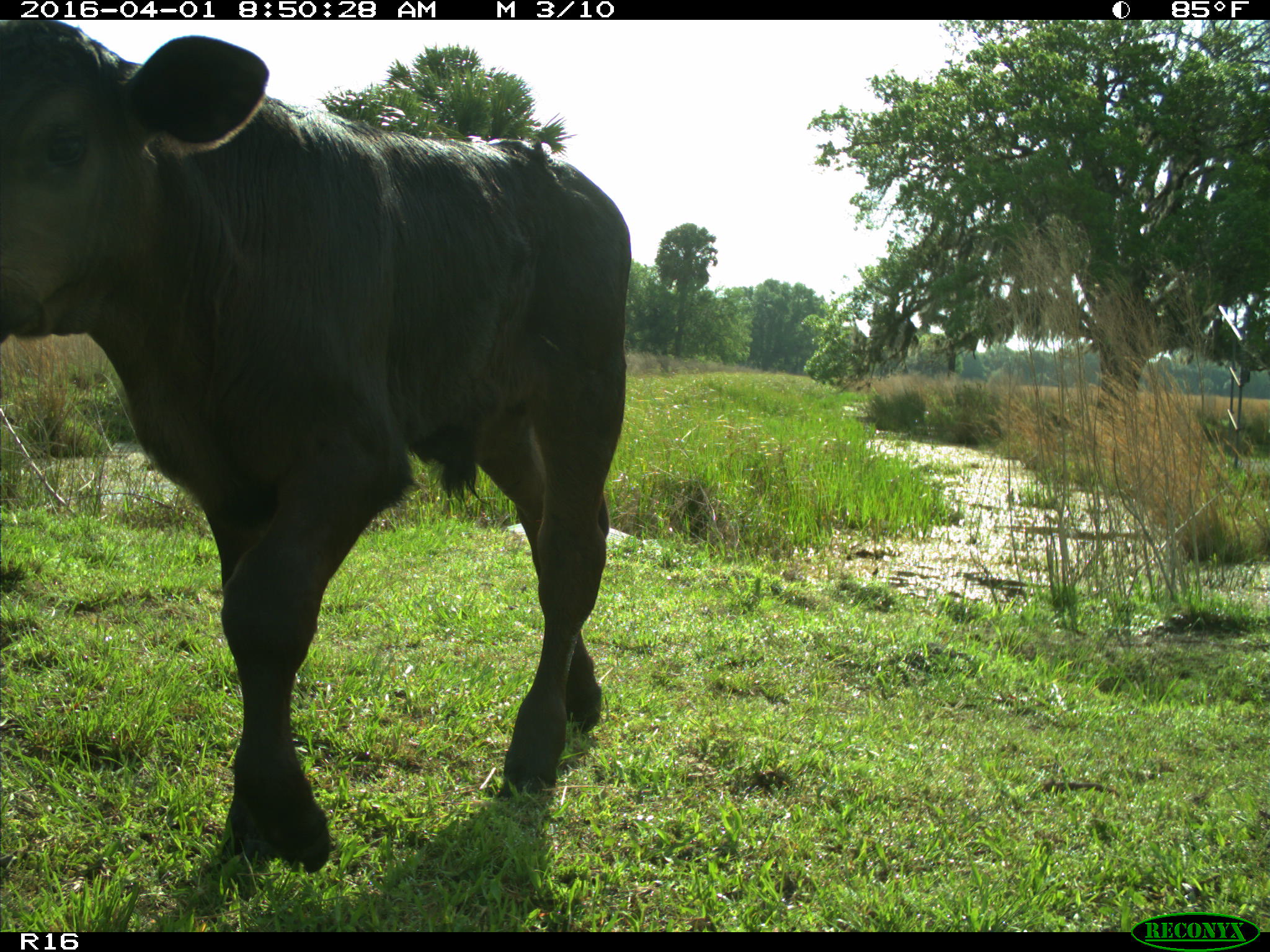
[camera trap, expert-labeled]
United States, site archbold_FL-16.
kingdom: Animalia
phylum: Chordata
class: Mammalia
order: Artiodactyla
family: Bovidae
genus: Bos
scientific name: Bos taurus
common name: domestic cow